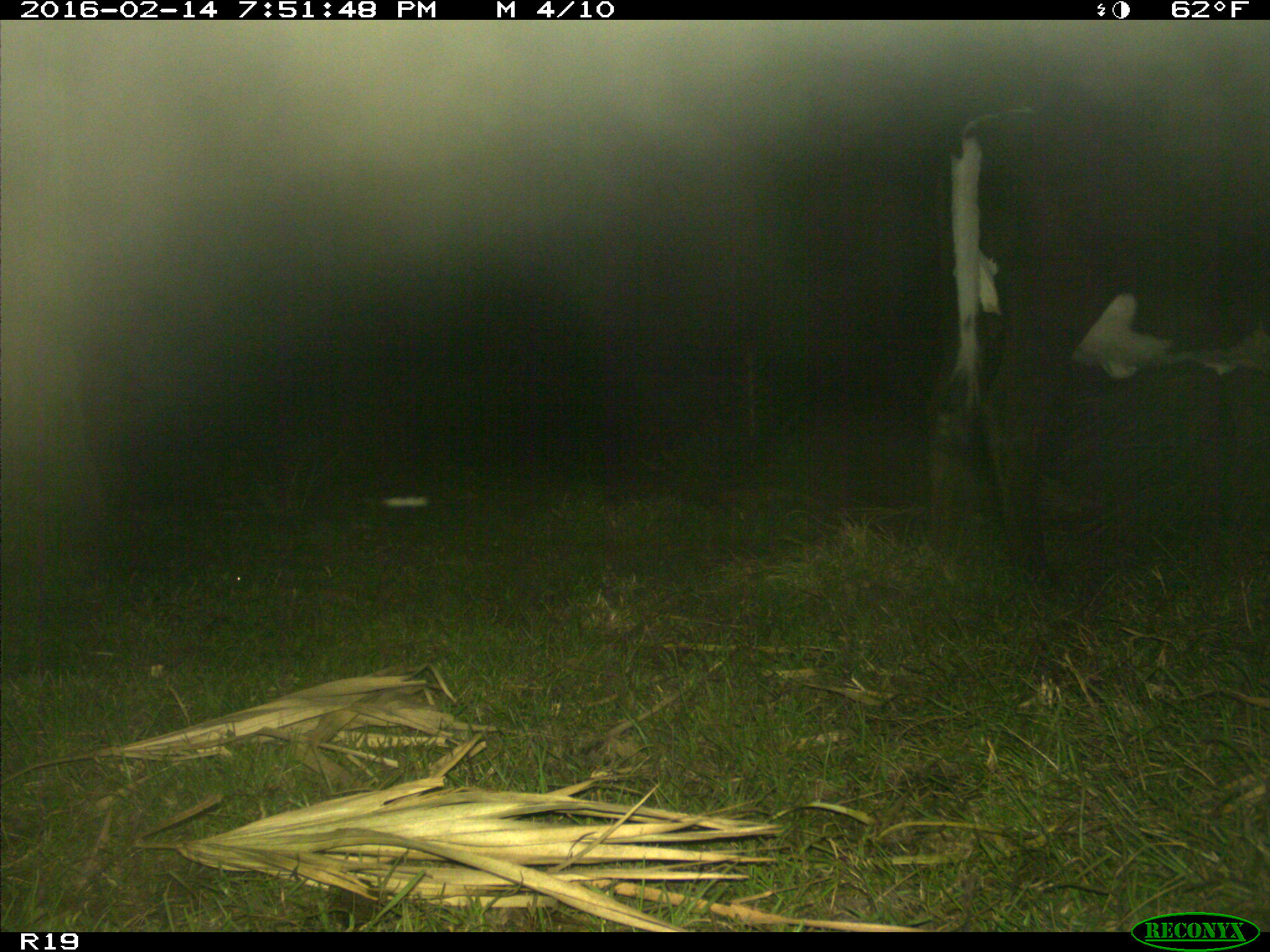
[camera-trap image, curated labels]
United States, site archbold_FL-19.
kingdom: Animalia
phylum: Chordata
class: Mammalia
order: Artiodactyla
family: Bovidae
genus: Bos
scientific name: Bos taurus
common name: domestic cow